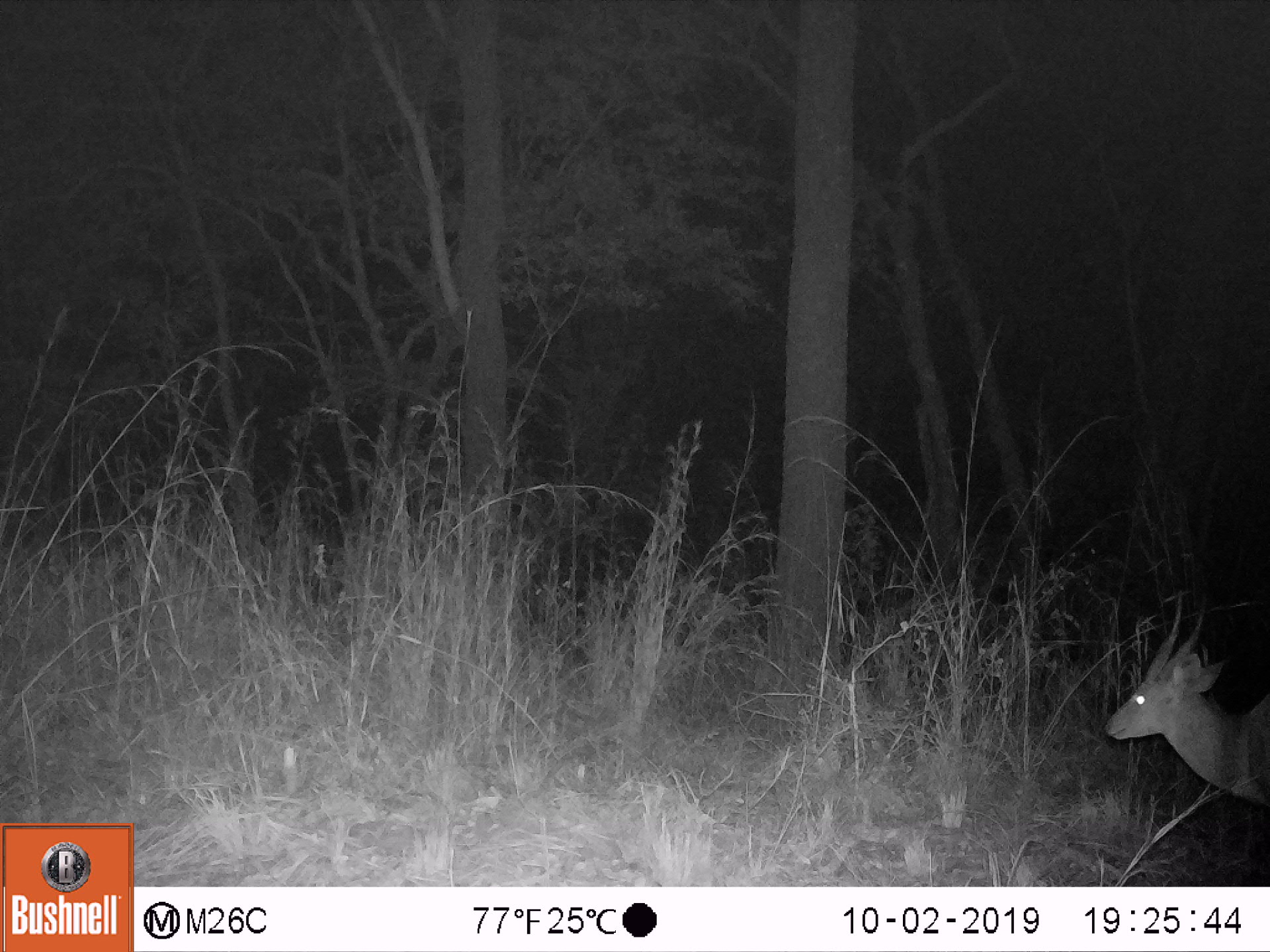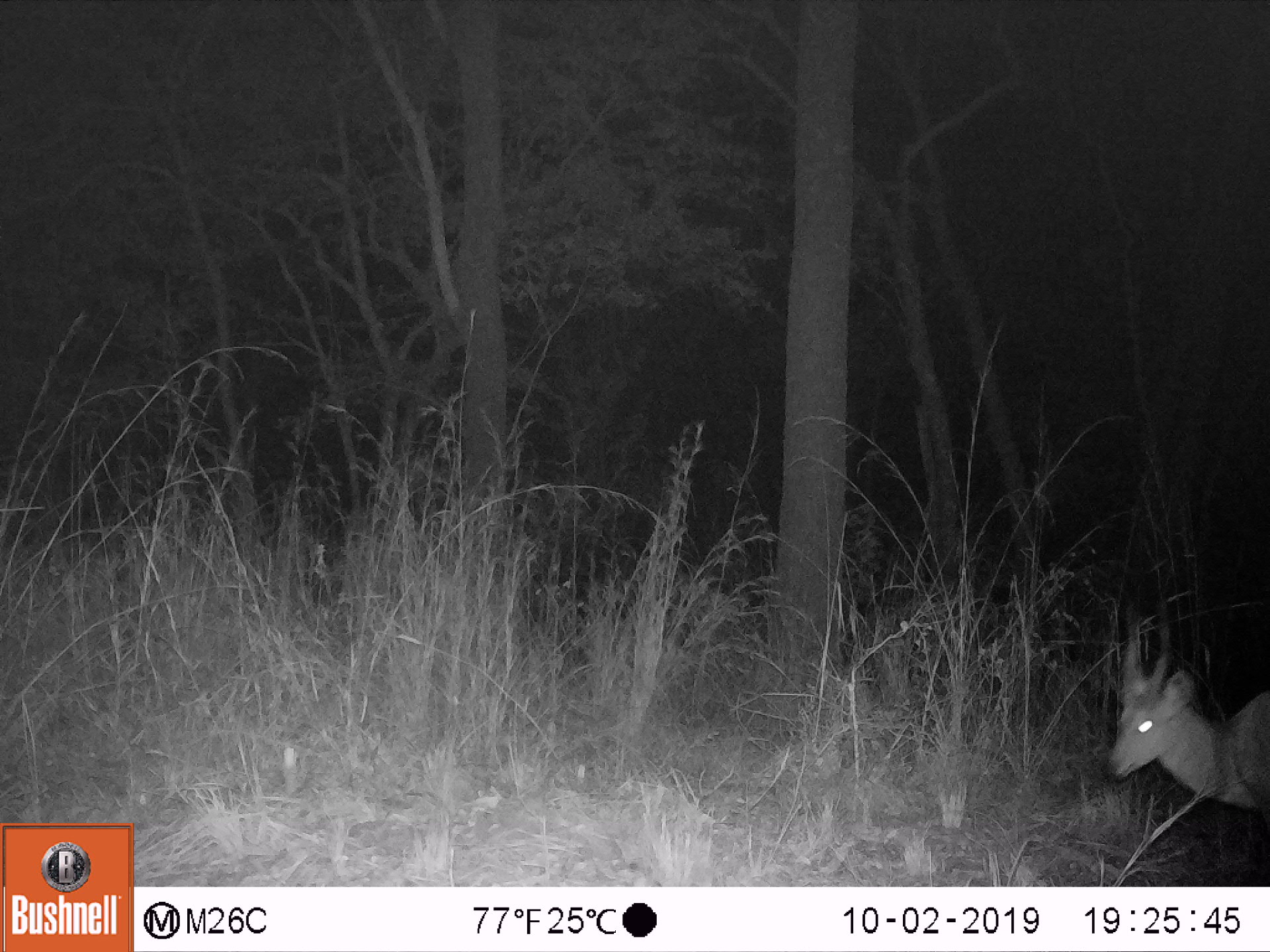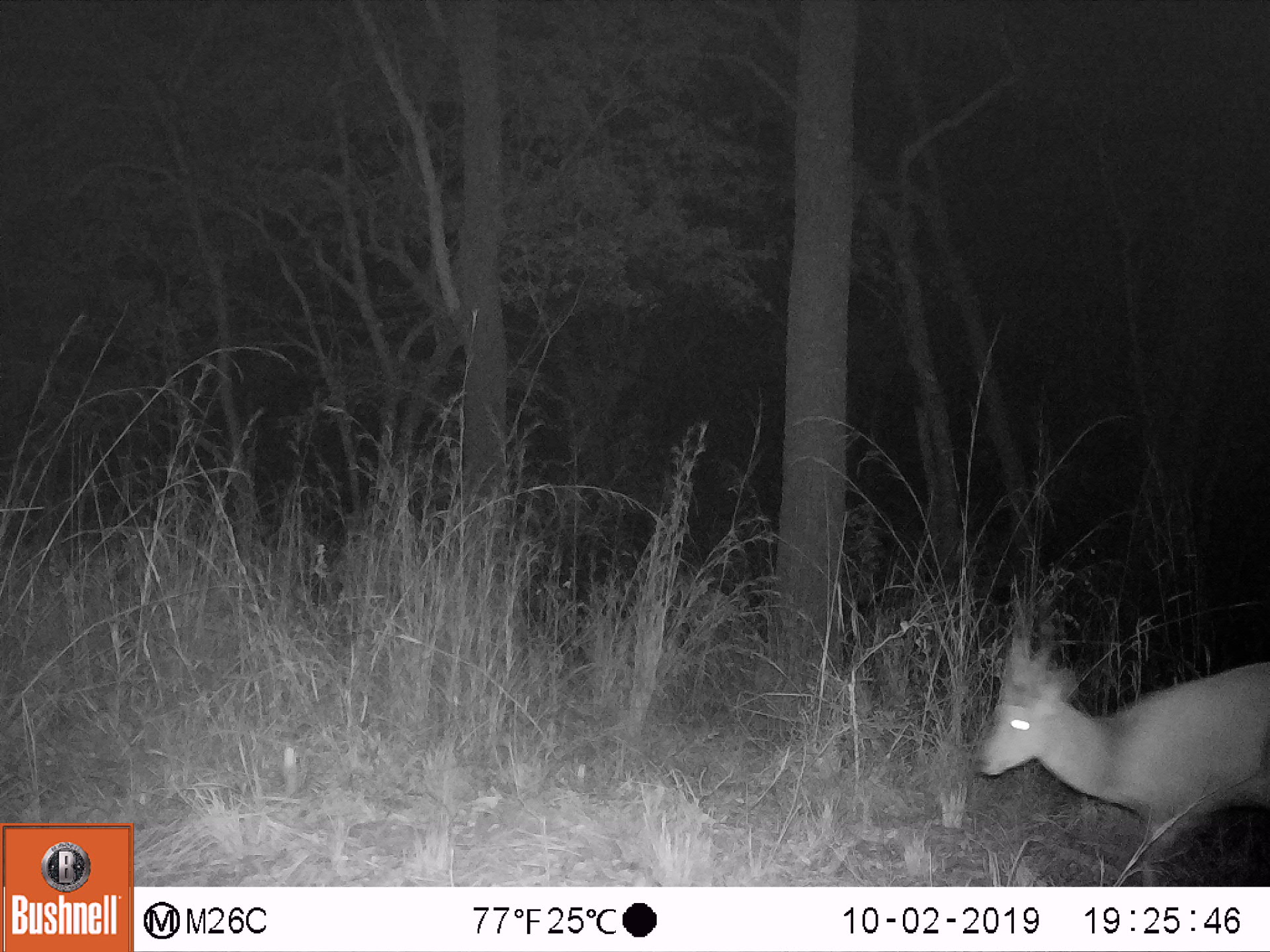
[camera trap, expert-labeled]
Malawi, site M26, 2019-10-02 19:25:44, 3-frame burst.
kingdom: Animalia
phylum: Chordata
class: Mammalia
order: Artiodactyla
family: Bovidae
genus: Tragelaphus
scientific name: Tragelaphus sylvaticus sylvaticus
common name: cape bushbuck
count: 1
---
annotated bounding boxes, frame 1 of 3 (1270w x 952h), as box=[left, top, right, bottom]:
cape bushbuck: box=[1099, 587, 1269, 810]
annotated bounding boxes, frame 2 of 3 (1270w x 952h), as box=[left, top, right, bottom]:
cape bushbuck: box=[1100, 588, 1269, 816]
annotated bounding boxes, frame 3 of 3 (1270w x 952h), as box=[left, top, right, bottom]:
cape bushbuck: box=[974, 582, 1267, 883]